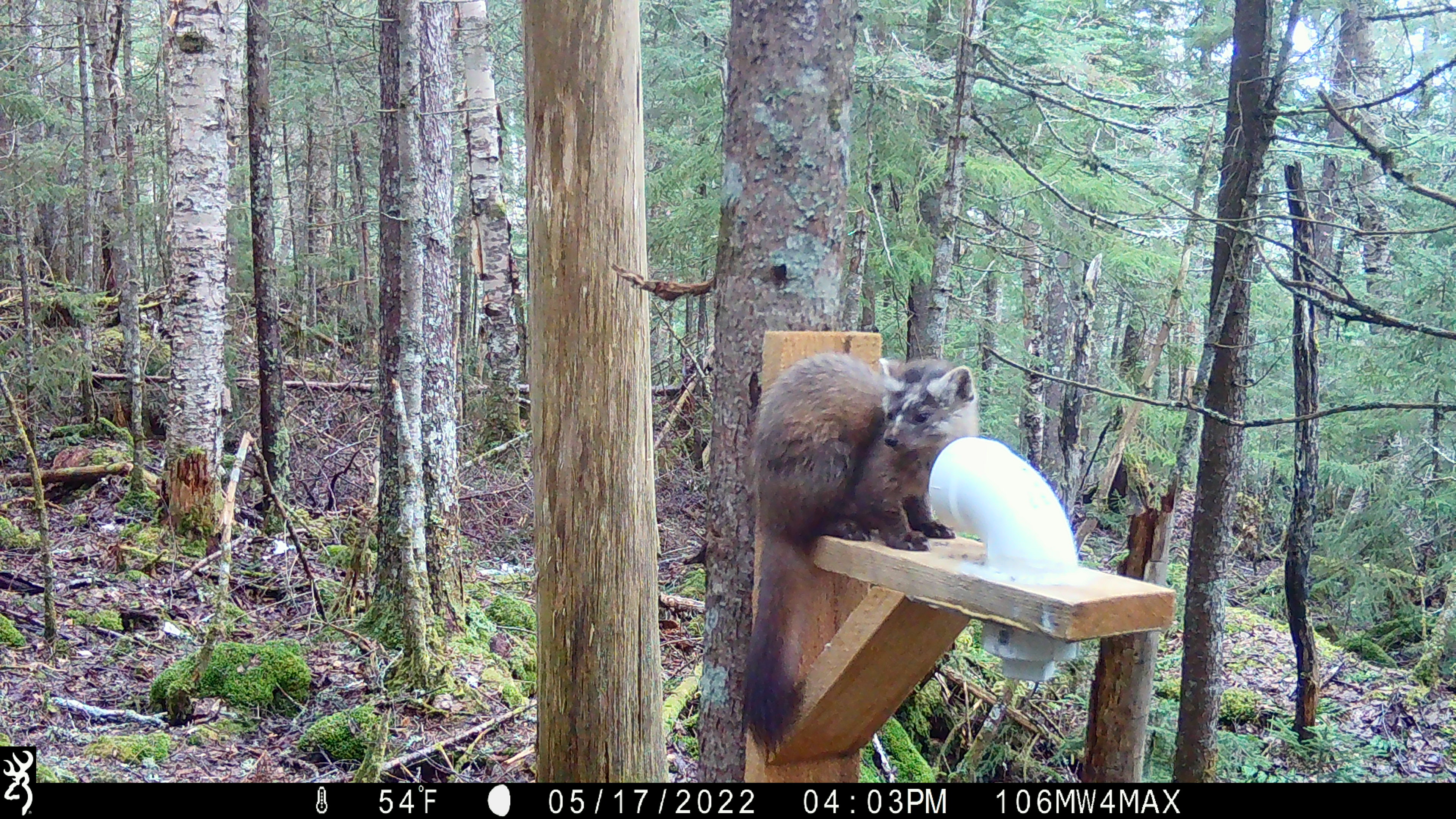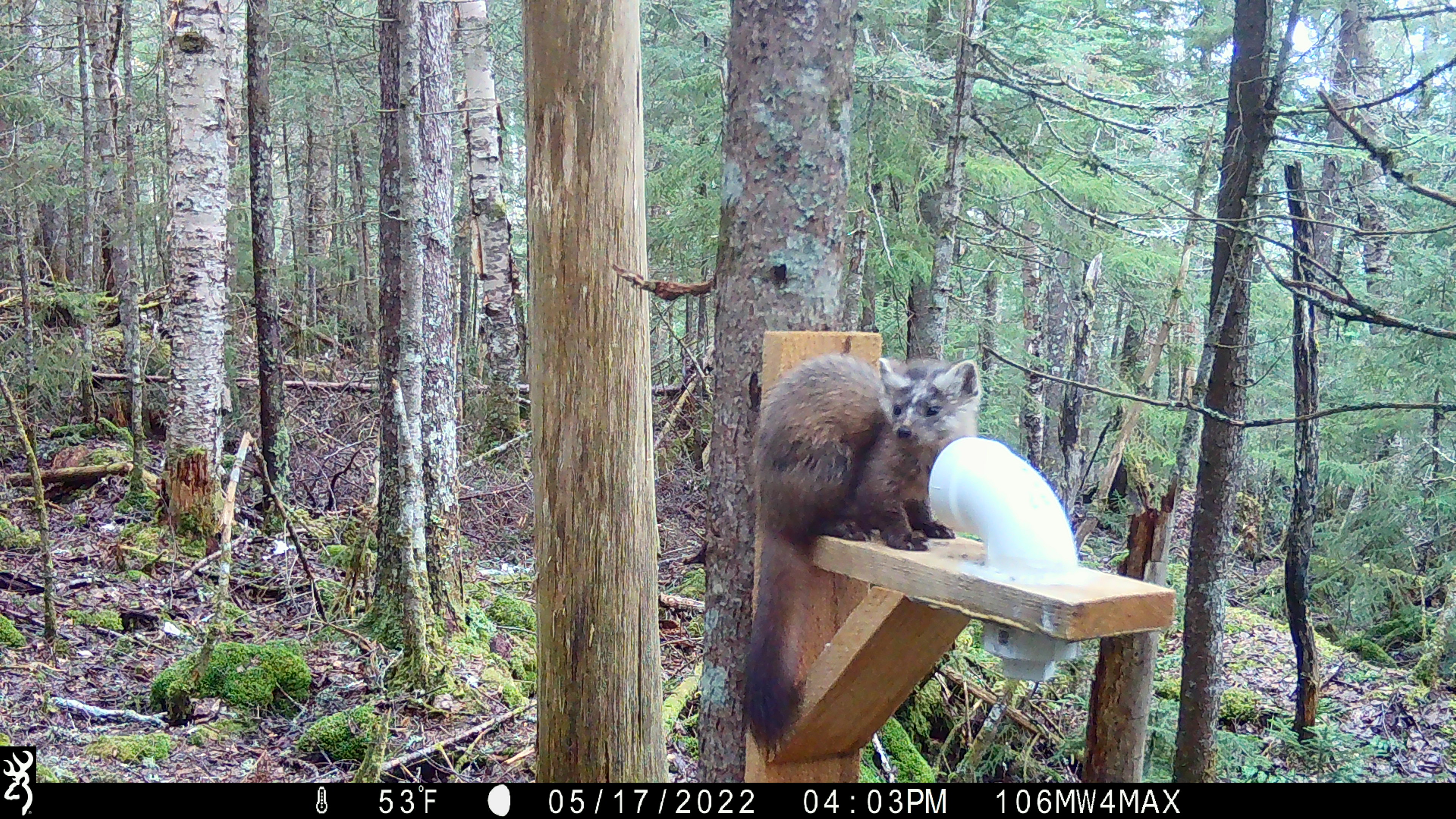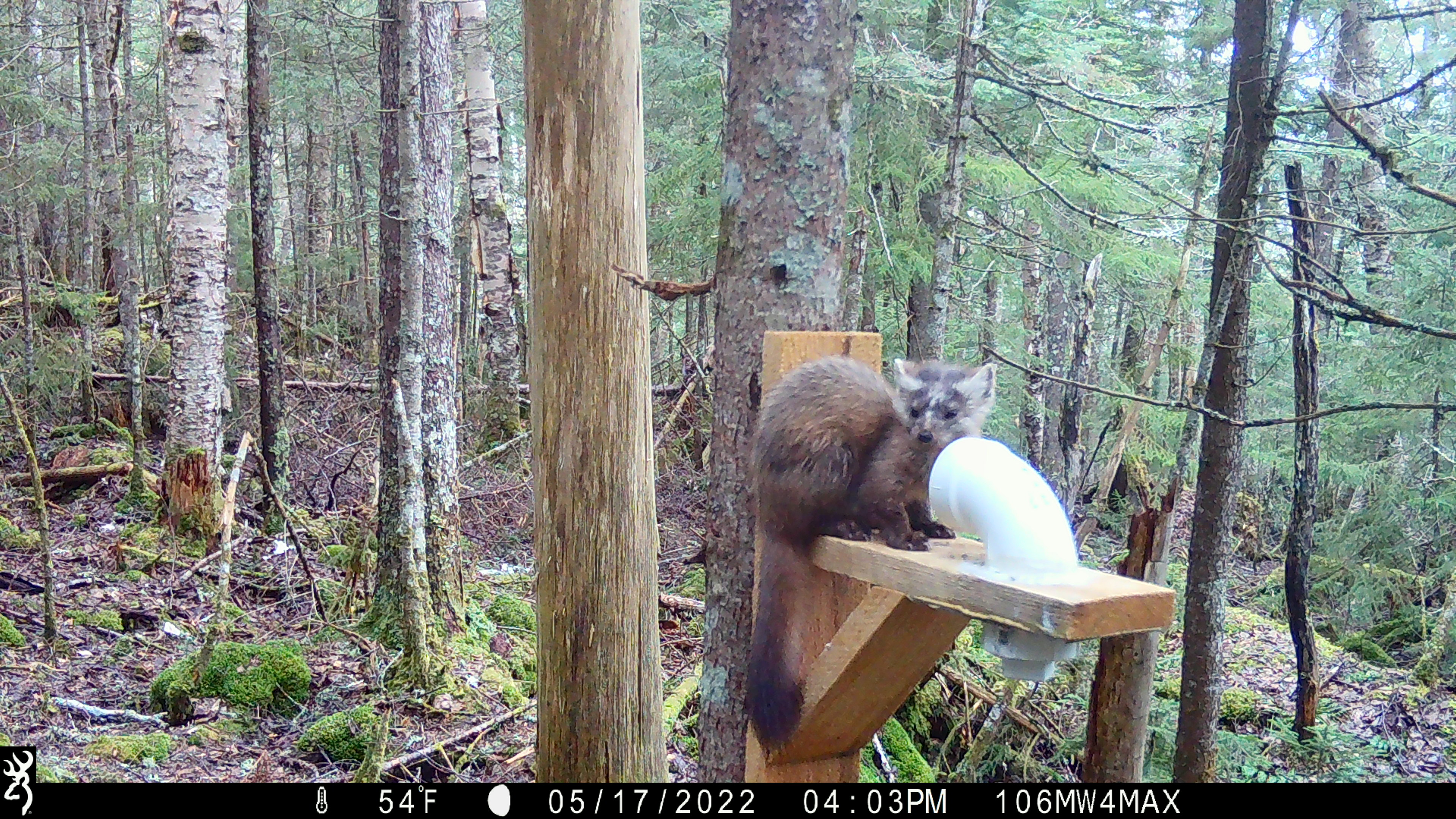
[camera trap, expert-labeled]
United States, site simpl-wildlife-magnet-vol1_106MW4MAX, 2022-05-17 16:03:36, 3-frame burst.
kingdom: Animalia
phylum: Chordata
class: Mammalia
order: Carnivora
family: Mustelidae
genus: Martes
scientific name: Martes americana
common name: american marten